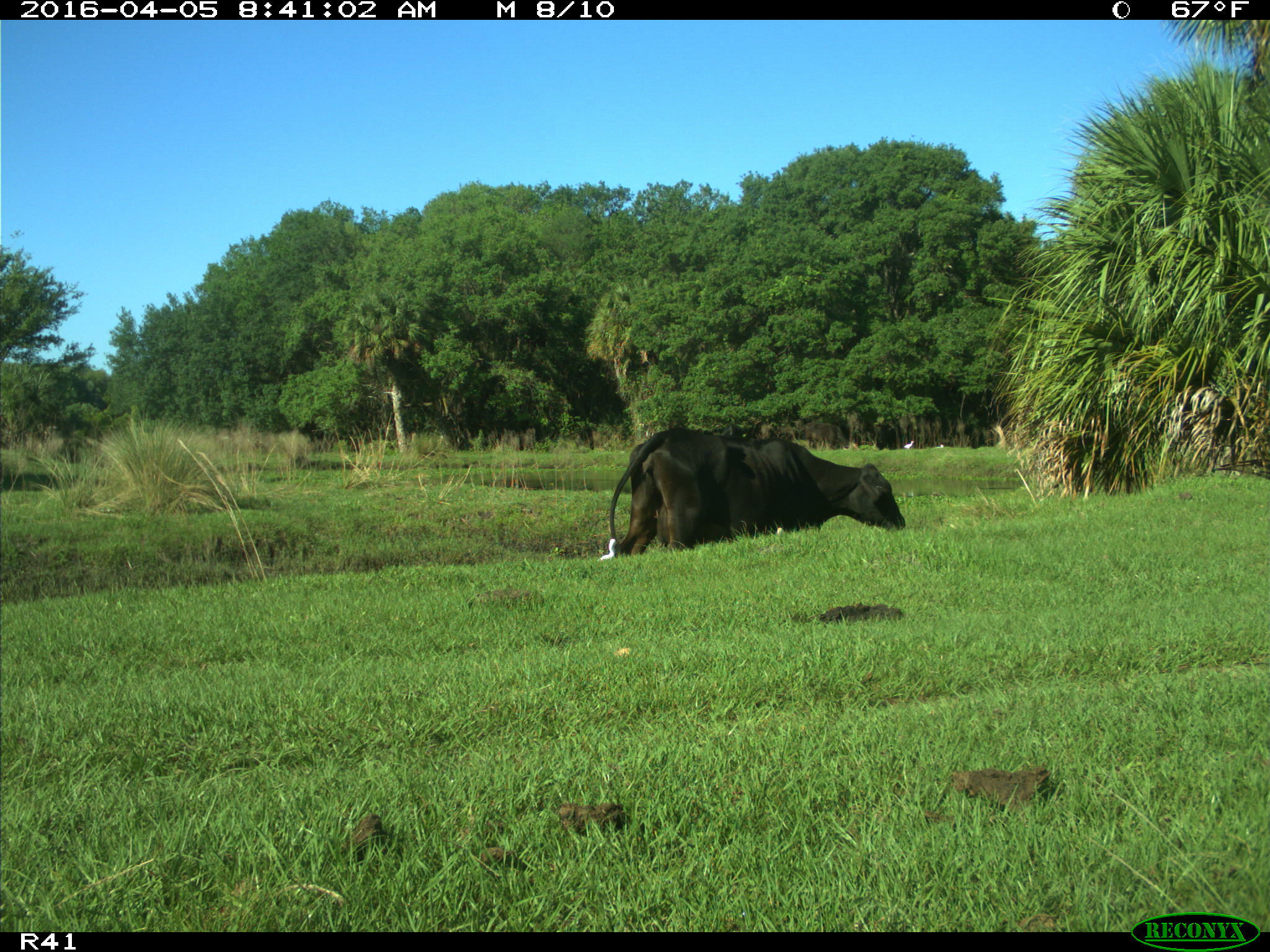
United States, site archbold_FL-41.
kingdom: Animalia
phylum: Chordata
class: Mammalia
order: Artiodactyla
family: Bovidae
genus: Bos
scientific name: Bos taurus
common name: domestic cow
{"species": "Bos taurus (domestic cow)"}